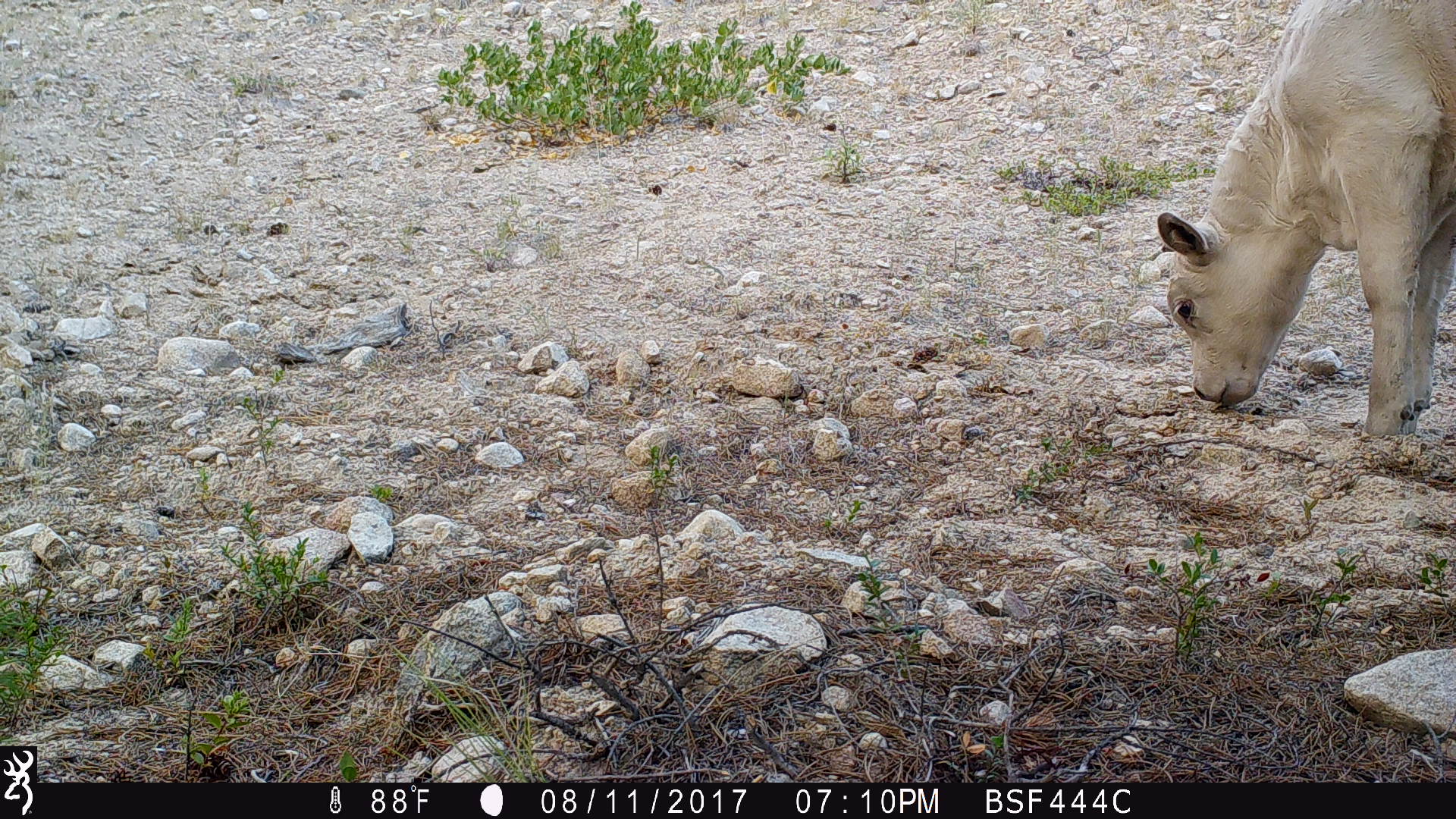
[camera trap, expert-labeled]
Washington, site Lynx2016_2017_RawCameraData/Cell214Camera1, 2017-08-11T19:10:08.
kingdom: Animalia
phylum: Chordata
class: Mammalia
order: Artiodactyla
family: Bovidae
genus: Bos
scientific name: Bos taurus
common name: domestic cattle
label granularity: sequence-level